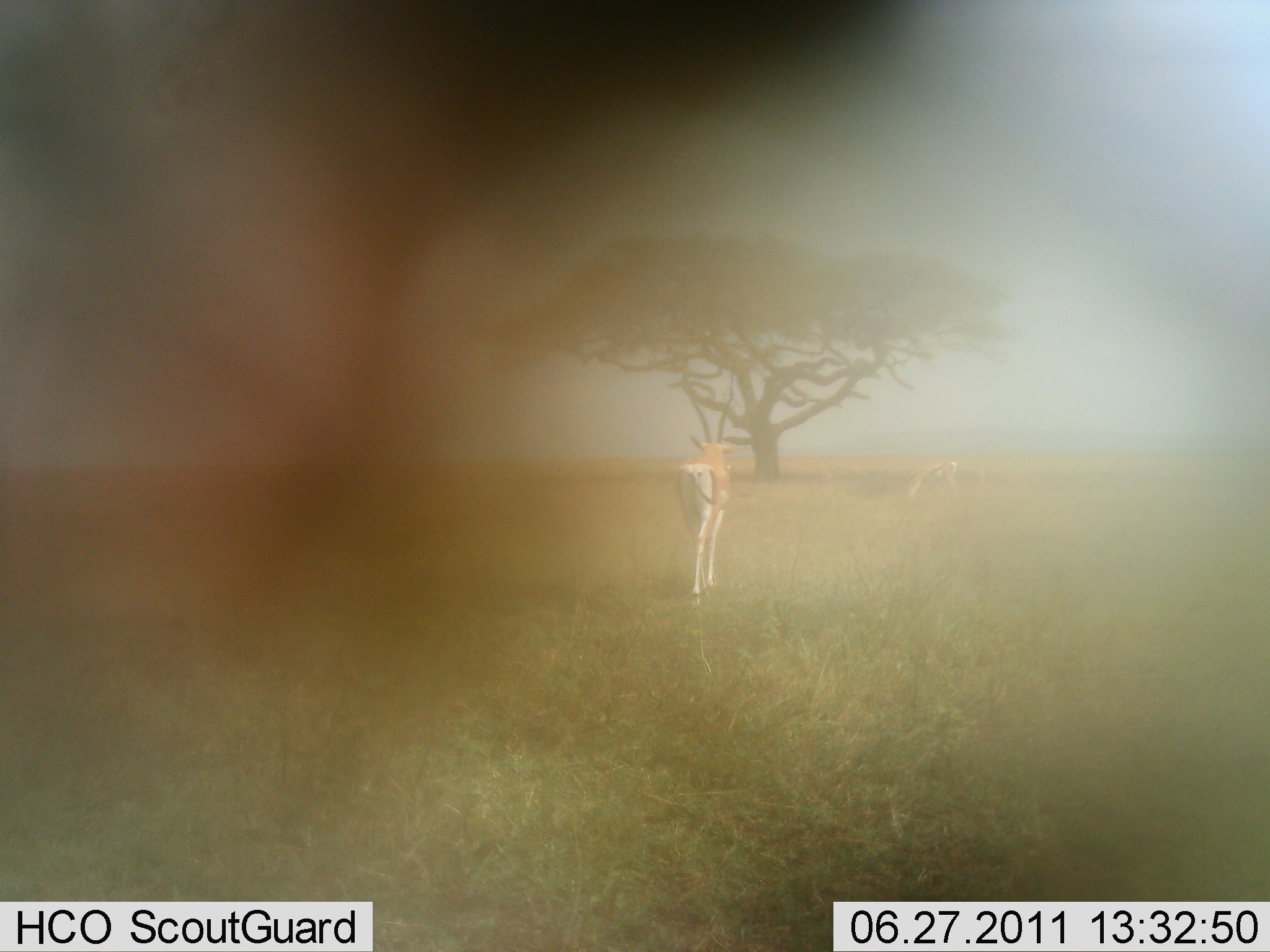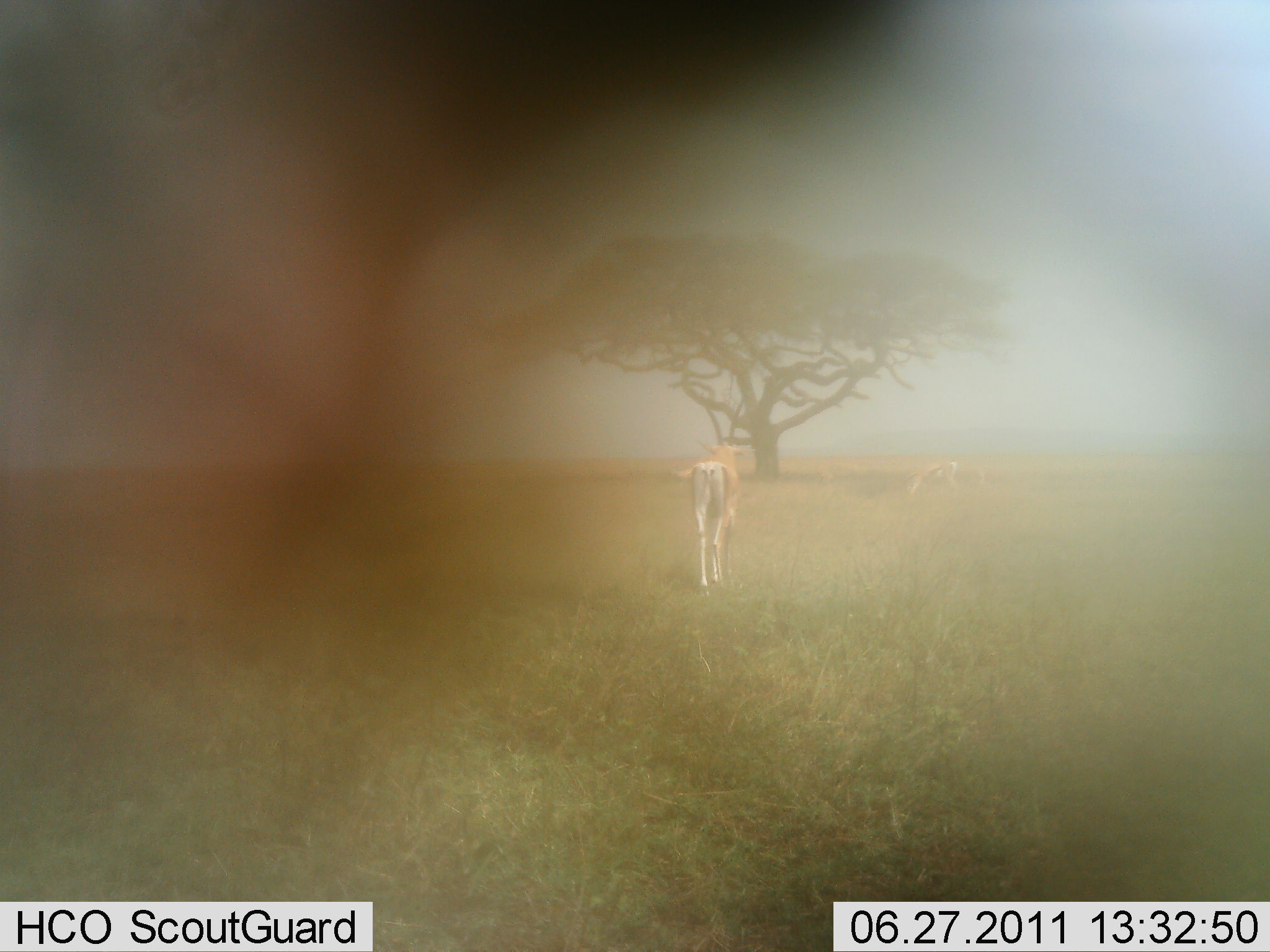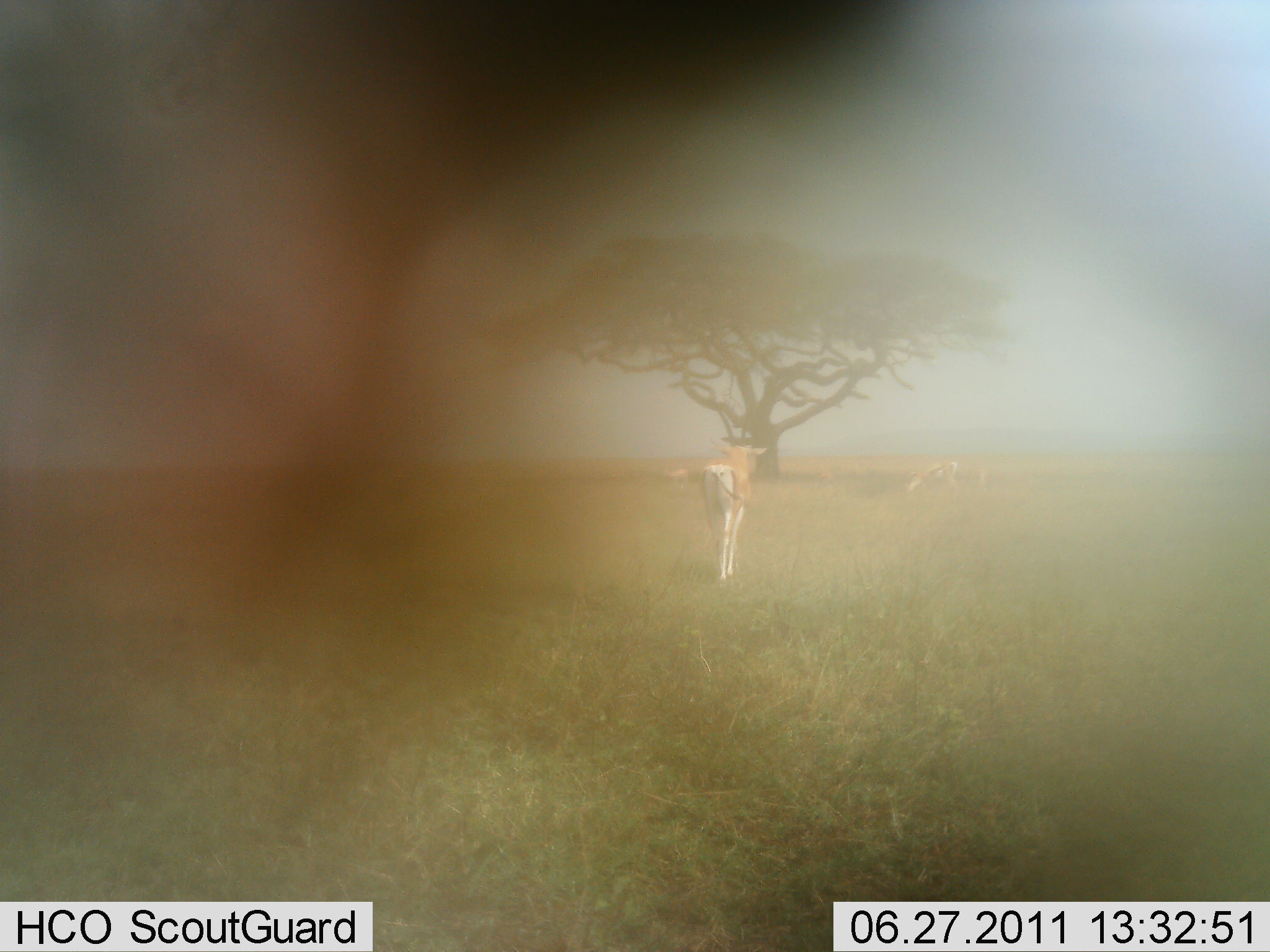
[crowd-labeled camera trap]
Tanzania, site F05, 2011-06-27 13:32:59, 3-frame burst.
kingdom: Animalia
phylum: Chordata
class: Mammalia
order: Artiodactyla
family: Bovidae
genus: Nanger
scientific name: Nanger granti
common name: grant's gazelle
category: gazellegrants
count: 1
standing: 10%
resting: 0%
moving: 100%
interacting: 0%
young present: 0%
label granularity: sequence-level